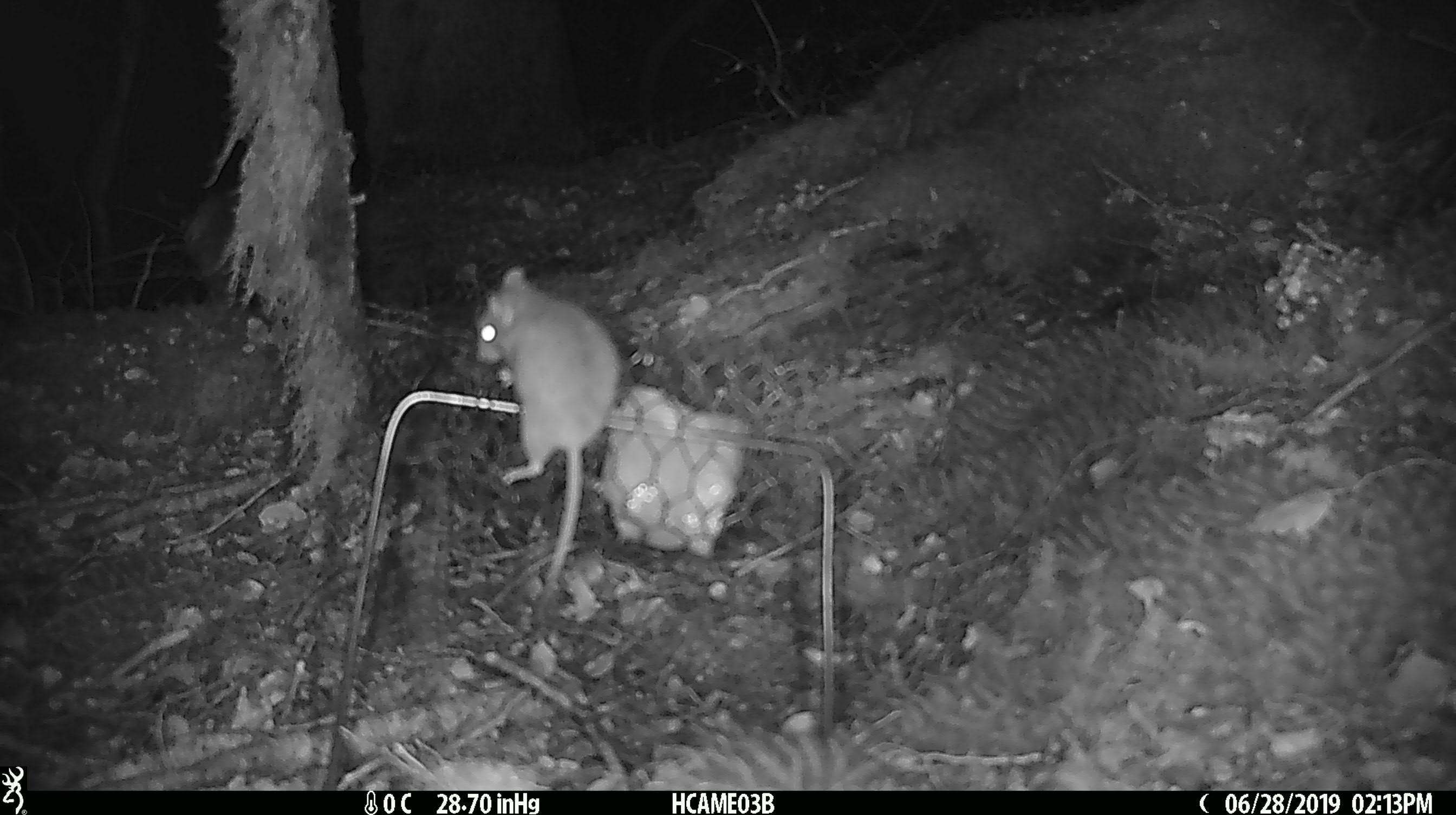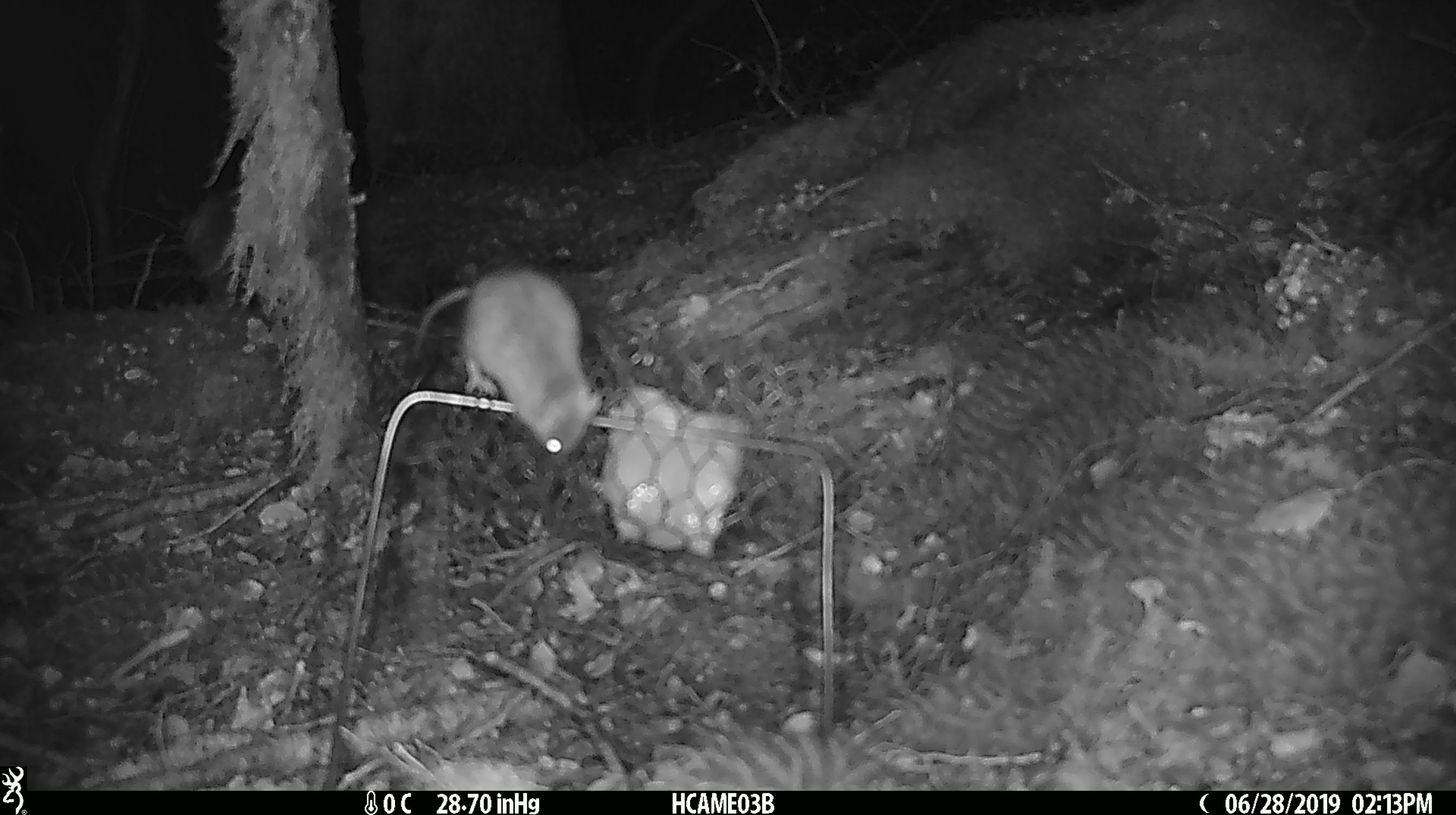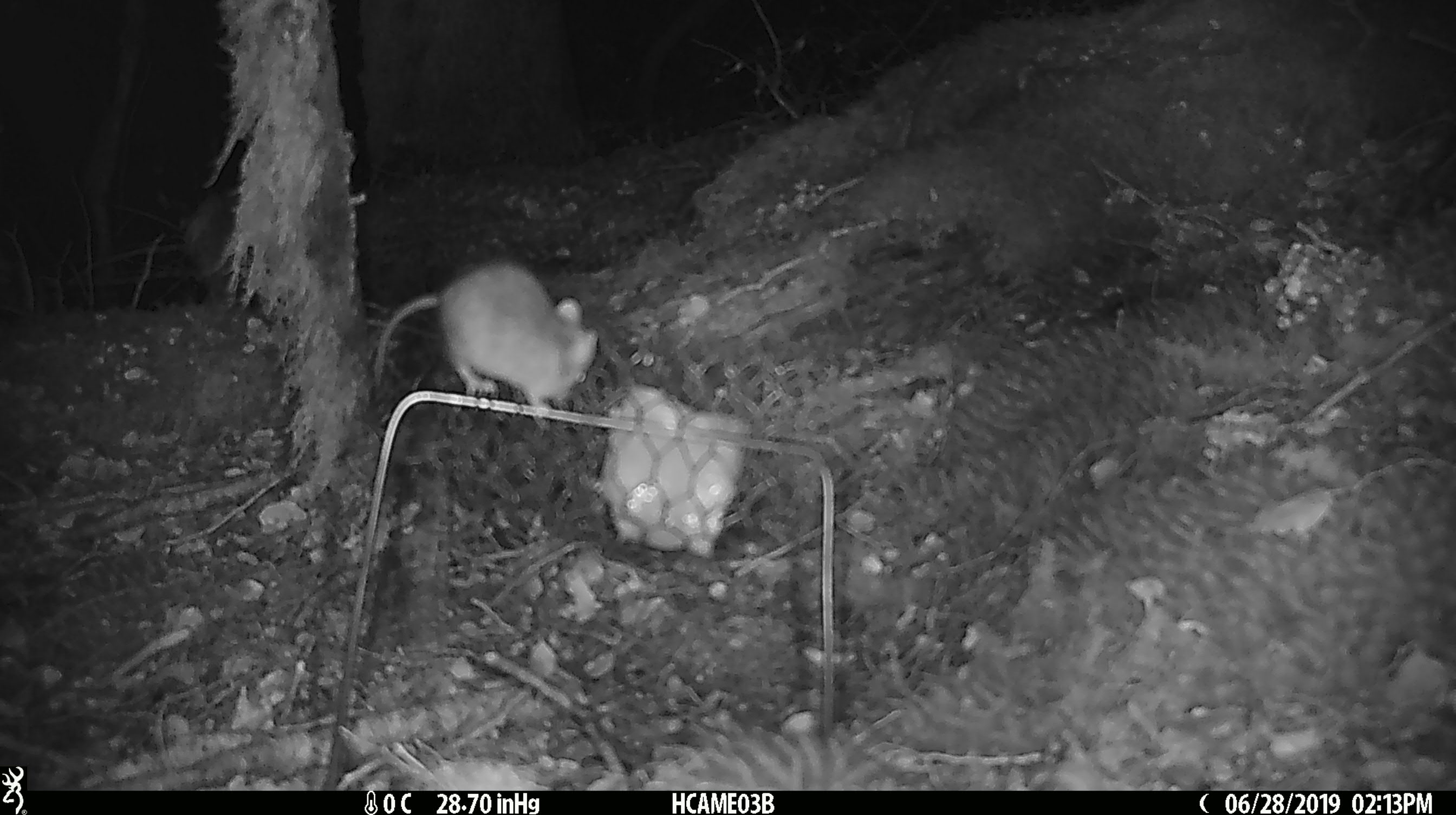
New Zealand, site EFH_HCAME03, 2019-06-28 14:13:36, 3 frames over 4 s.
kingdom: Animalia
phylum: Chordata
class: Mammalia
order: Rodentia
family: Muridae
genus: Mus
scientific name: Mus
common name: mouse